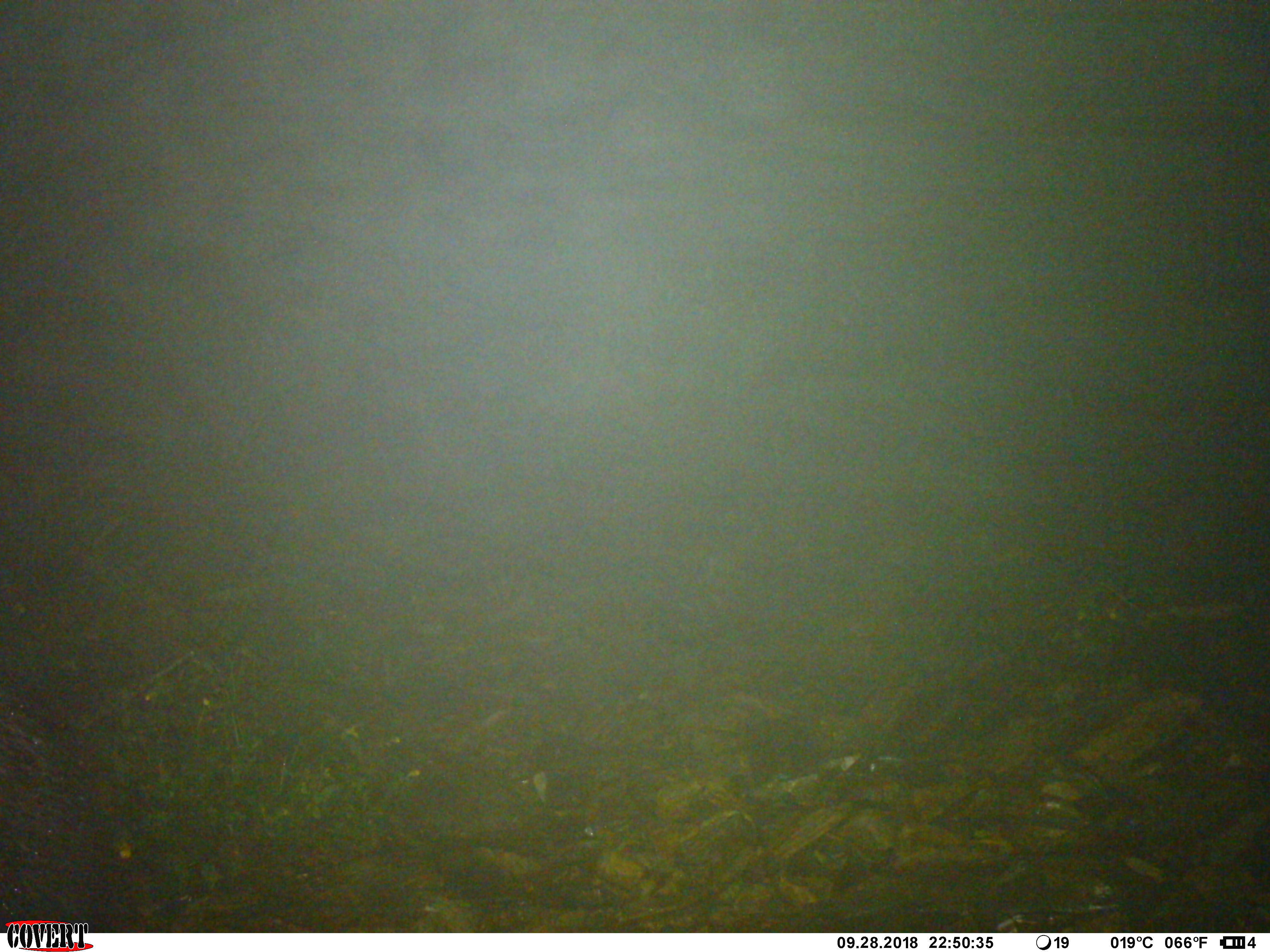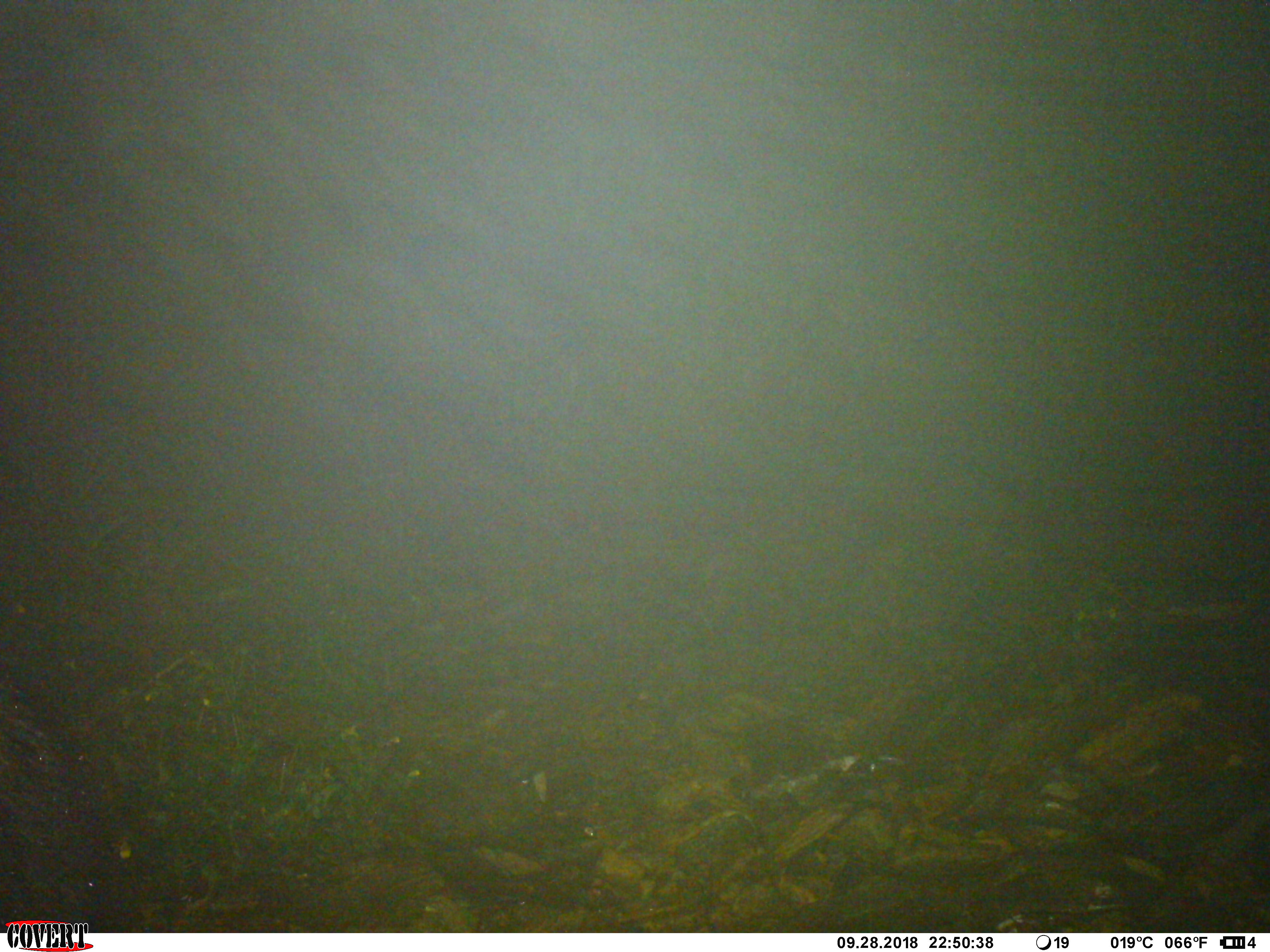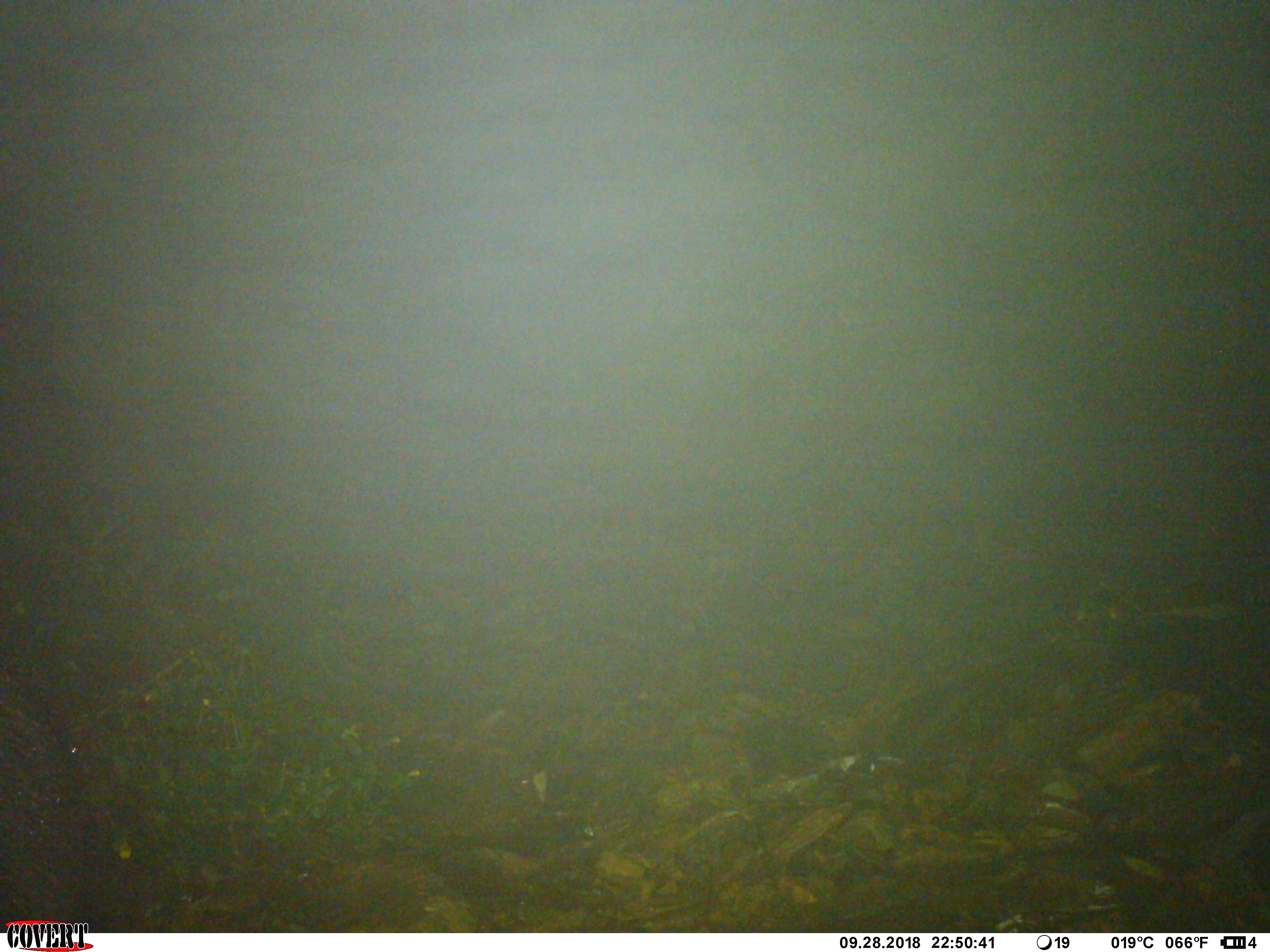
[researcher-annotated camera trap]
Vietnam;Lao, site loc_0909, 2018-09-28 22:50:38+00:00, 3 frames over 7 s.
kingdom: Animalia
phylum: Chordata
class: Mammalia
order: Artiodactyla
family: Bovidae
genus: Capricornis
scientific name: Capricornis sumatraensis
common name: chinese serow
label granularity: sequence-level